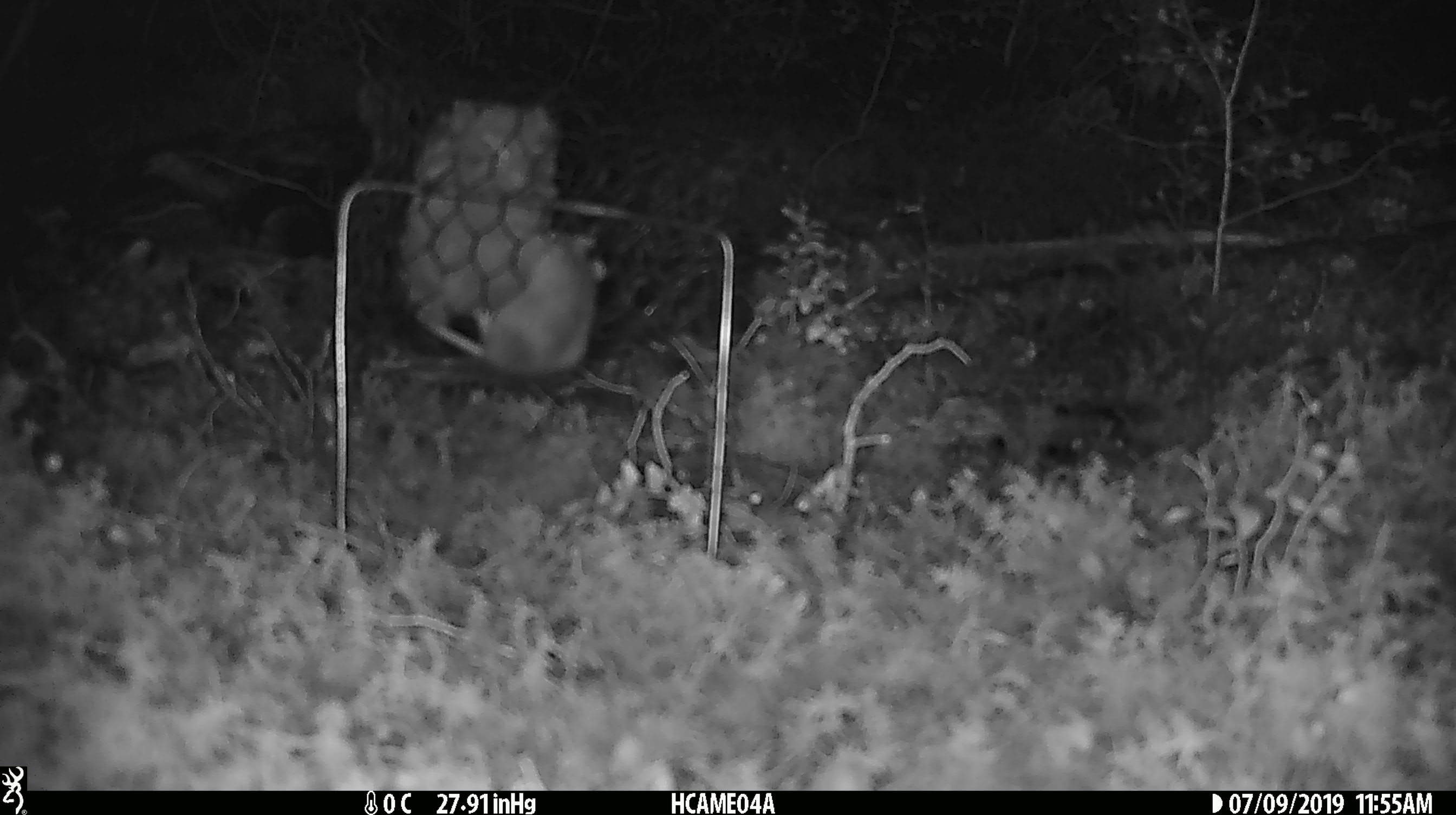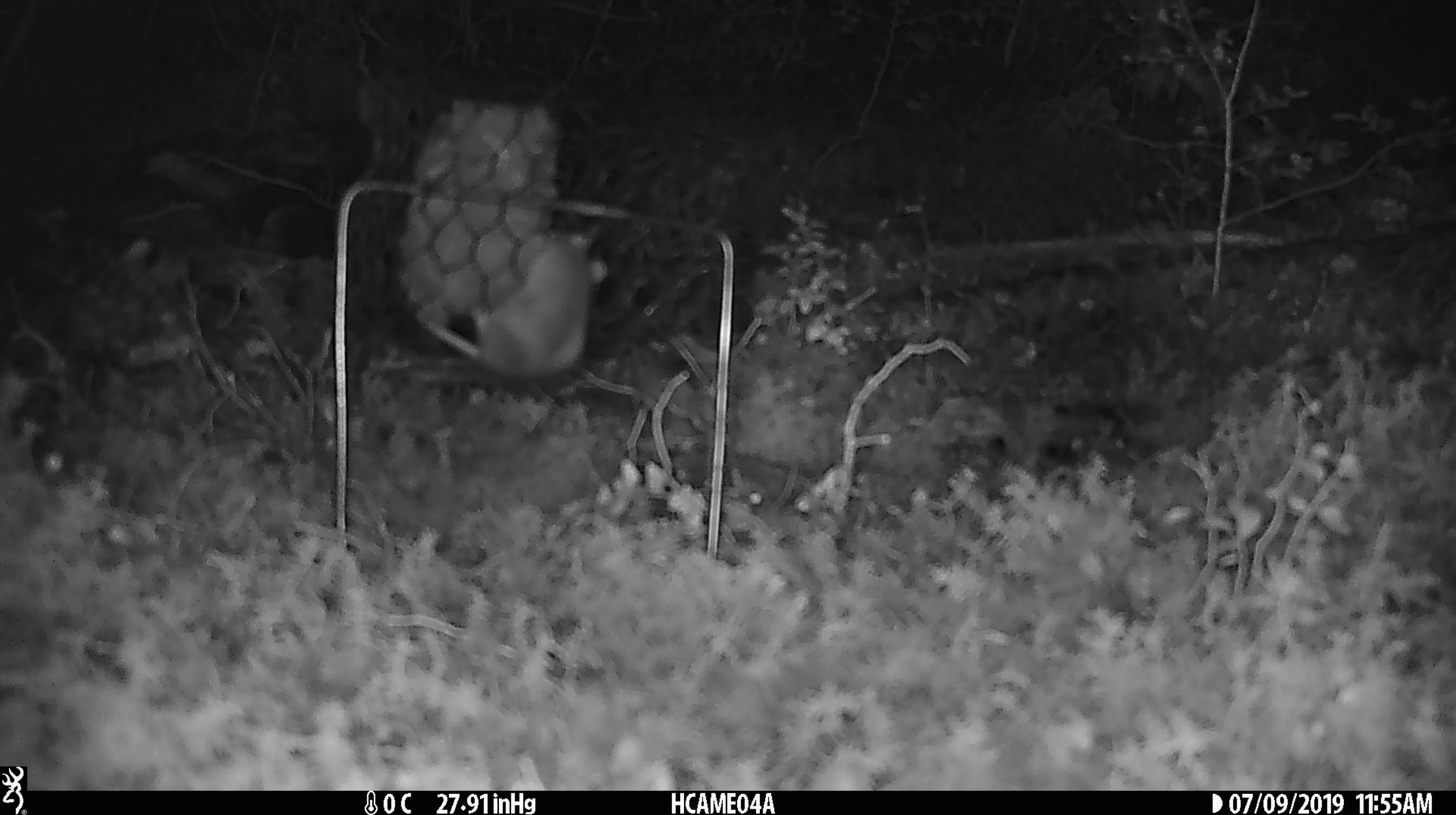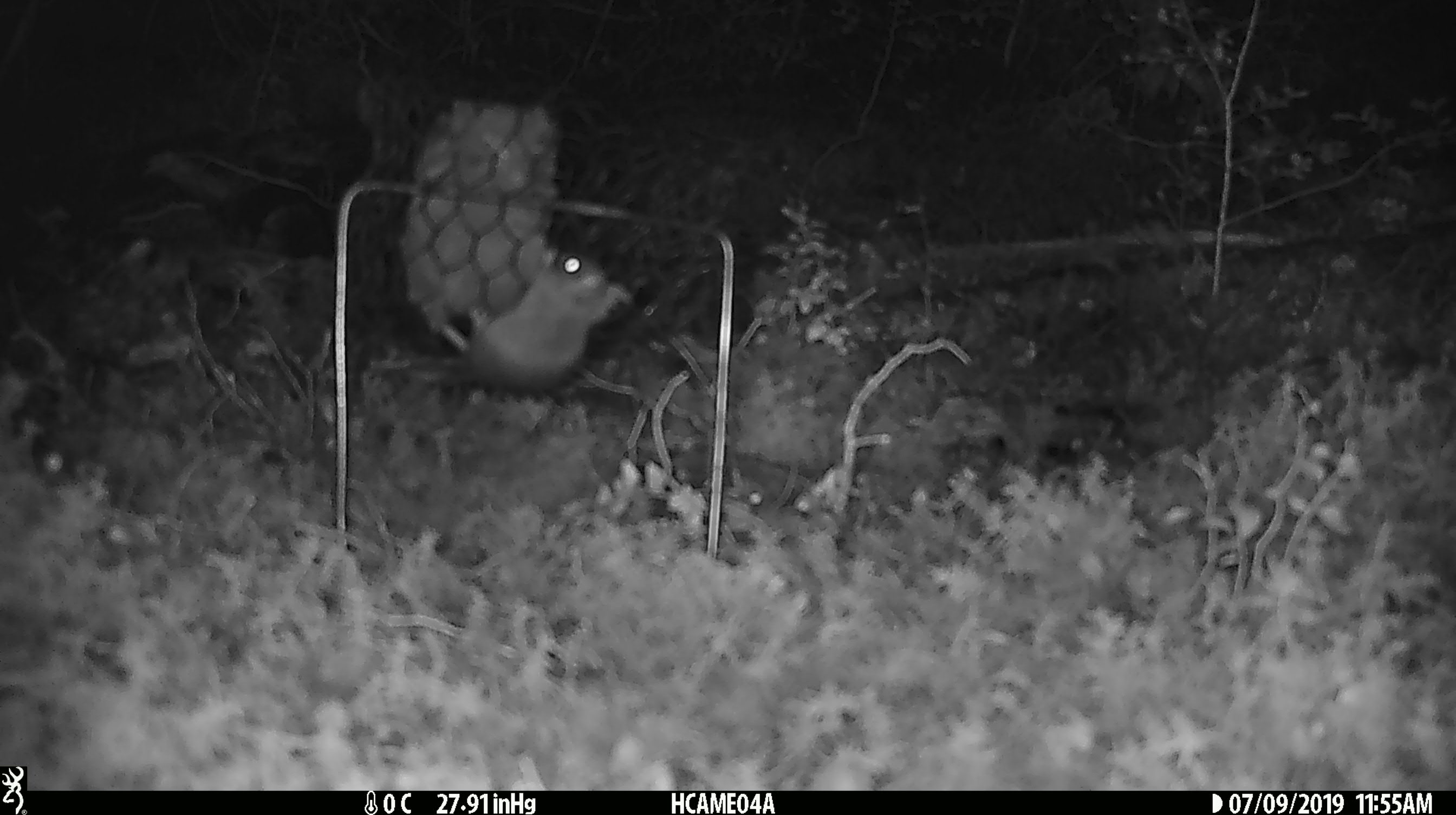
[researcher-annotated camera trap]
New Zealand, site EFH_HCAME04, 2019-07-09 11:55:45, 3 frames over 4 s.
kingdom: Animalia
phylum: Chordata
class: Mammalia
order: Rodentia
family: Muridae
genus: Mus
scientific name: Mus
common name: mouse